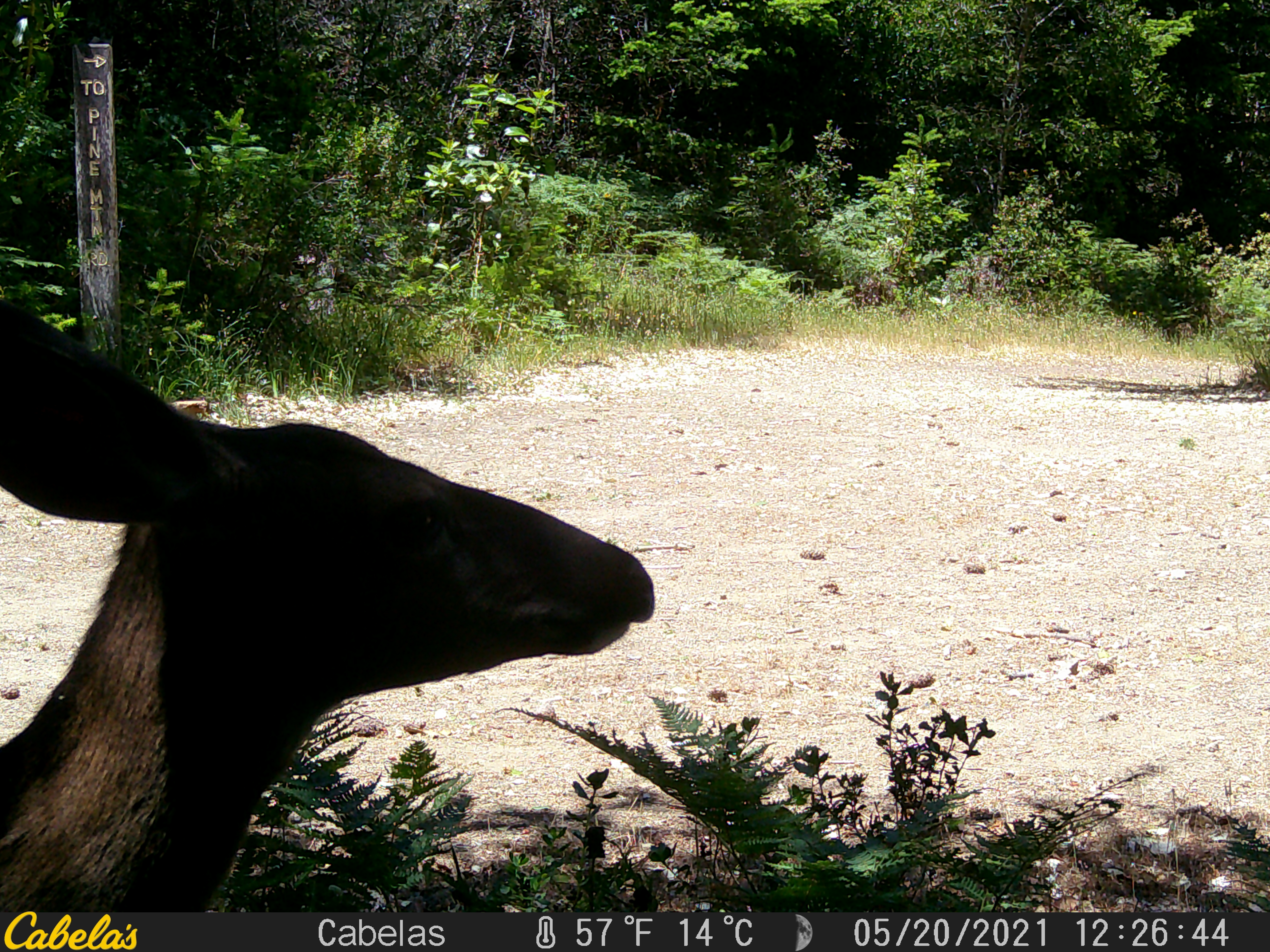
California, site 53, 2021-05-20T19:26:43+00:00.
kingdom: Animalia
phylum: Chordata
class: Mammalia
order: Artiodactyla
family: Cervidae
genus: Odocoileus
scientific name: Odocoileus hemionus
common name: mule deer